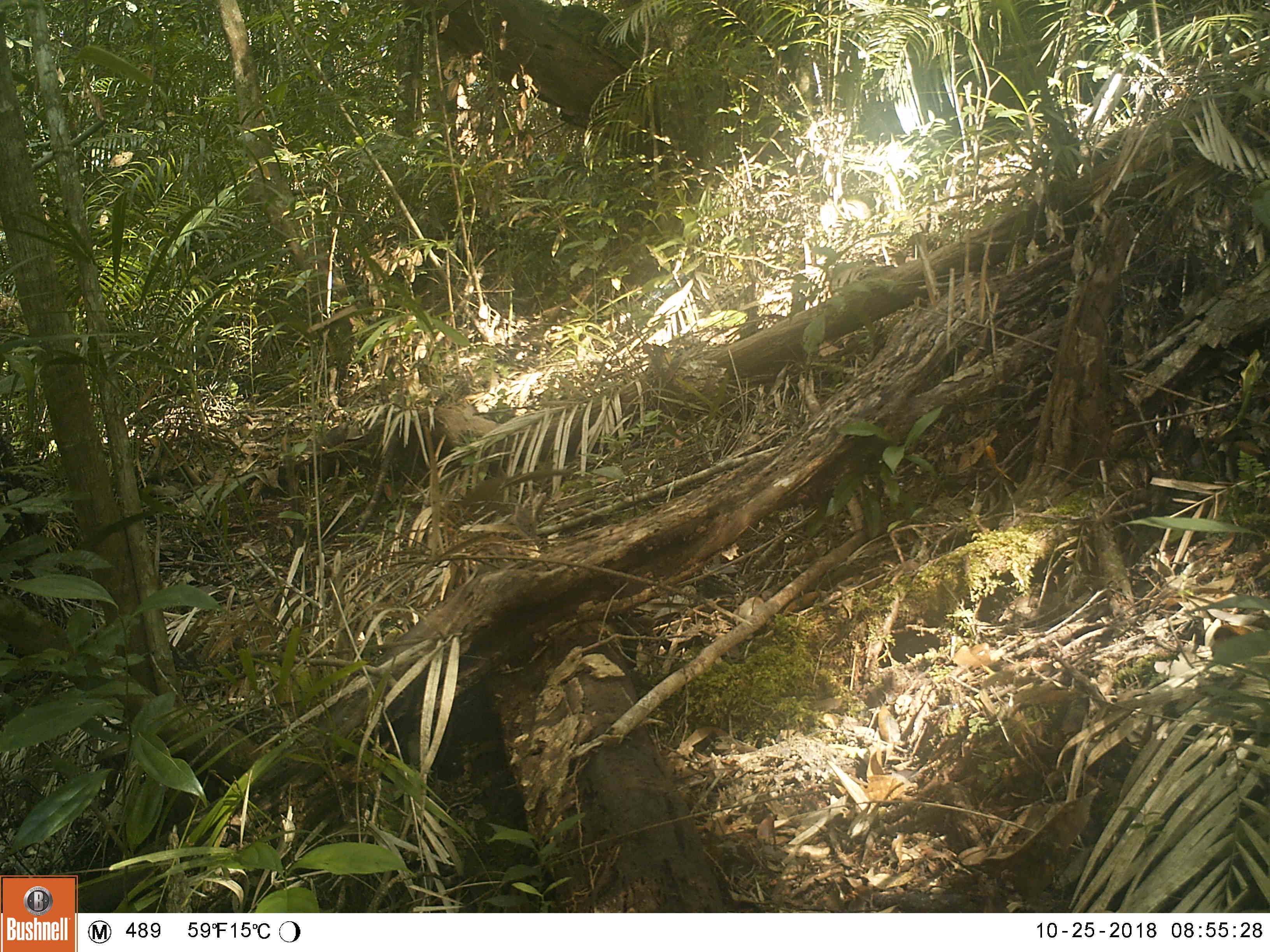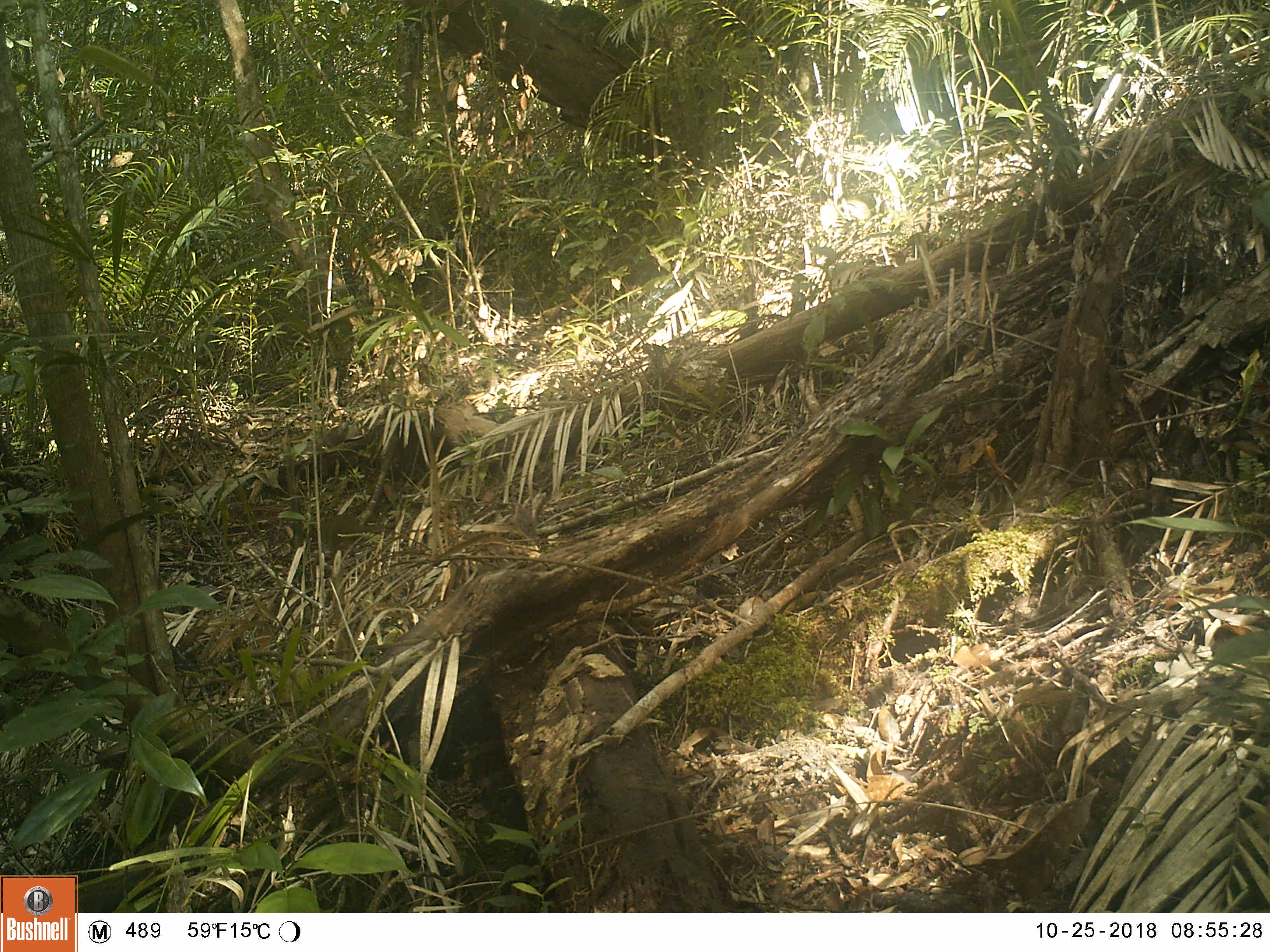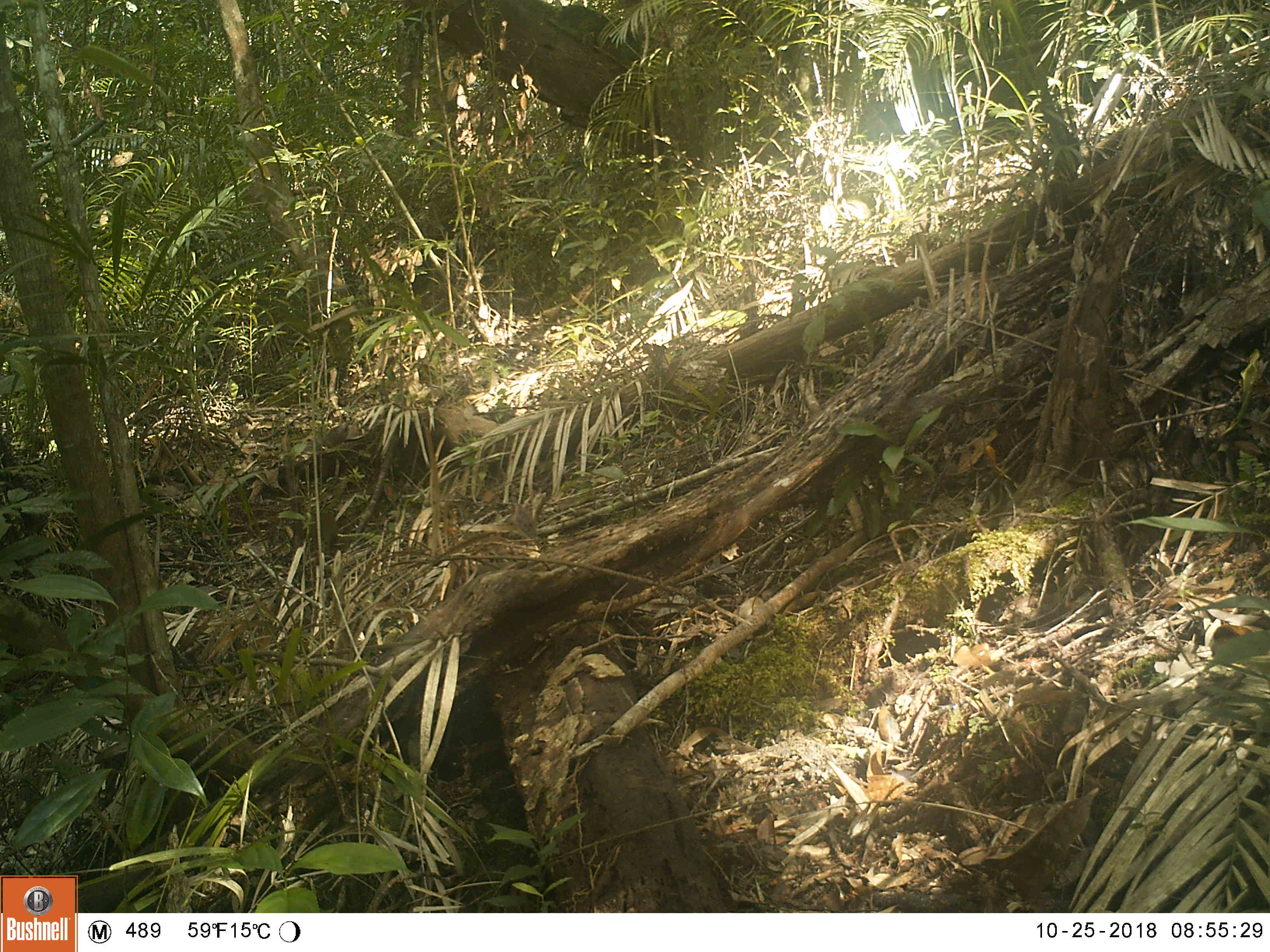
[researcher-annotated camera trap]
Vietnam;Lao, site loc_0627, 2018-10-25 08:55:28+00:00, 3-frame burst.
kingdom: Animalia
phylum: Chordata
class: Mammalia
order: Scandentia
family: Tupaiidae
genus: Tupaia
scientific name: Tupaia belangeri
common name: northern treeshrew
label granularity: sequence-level